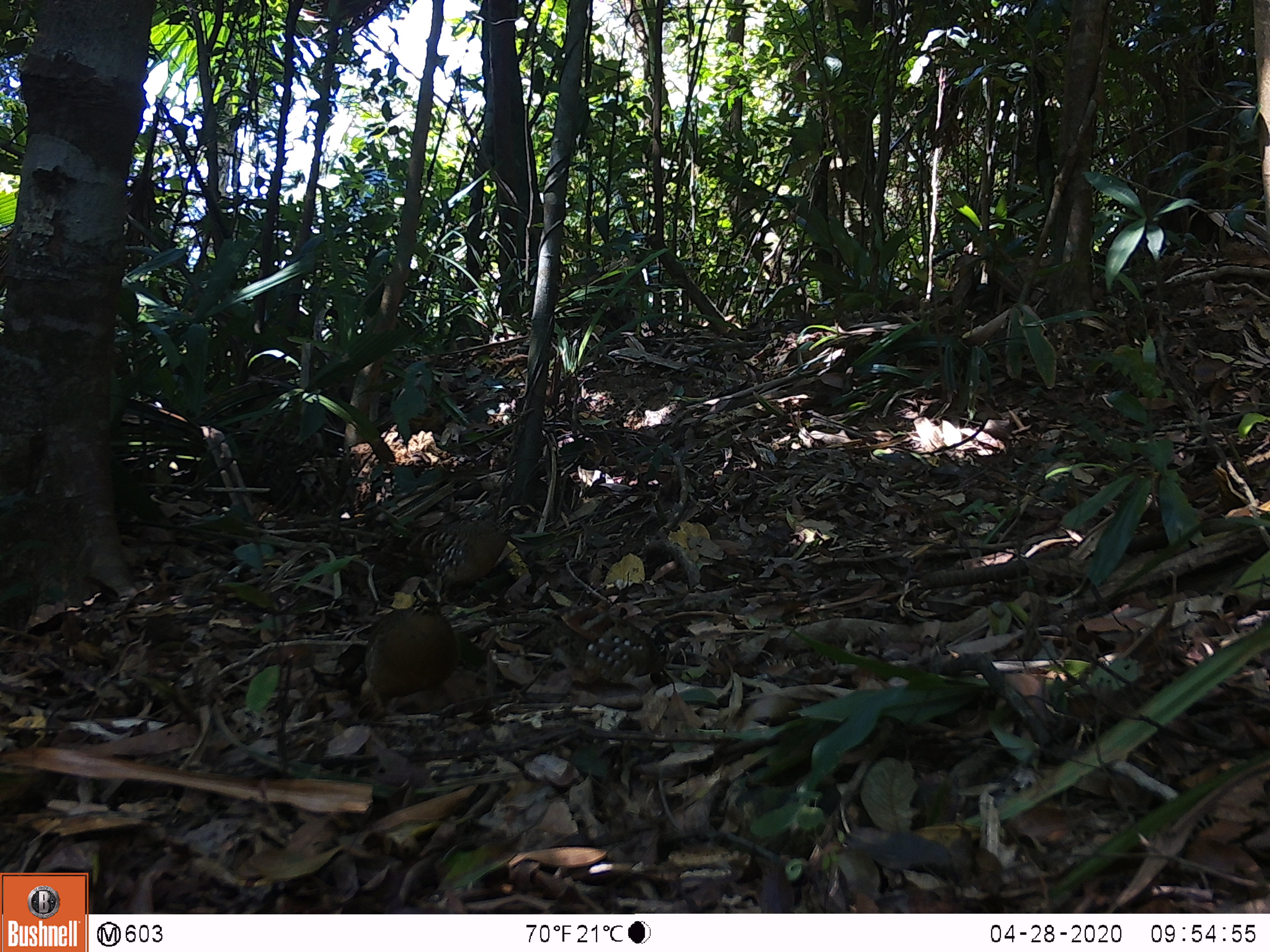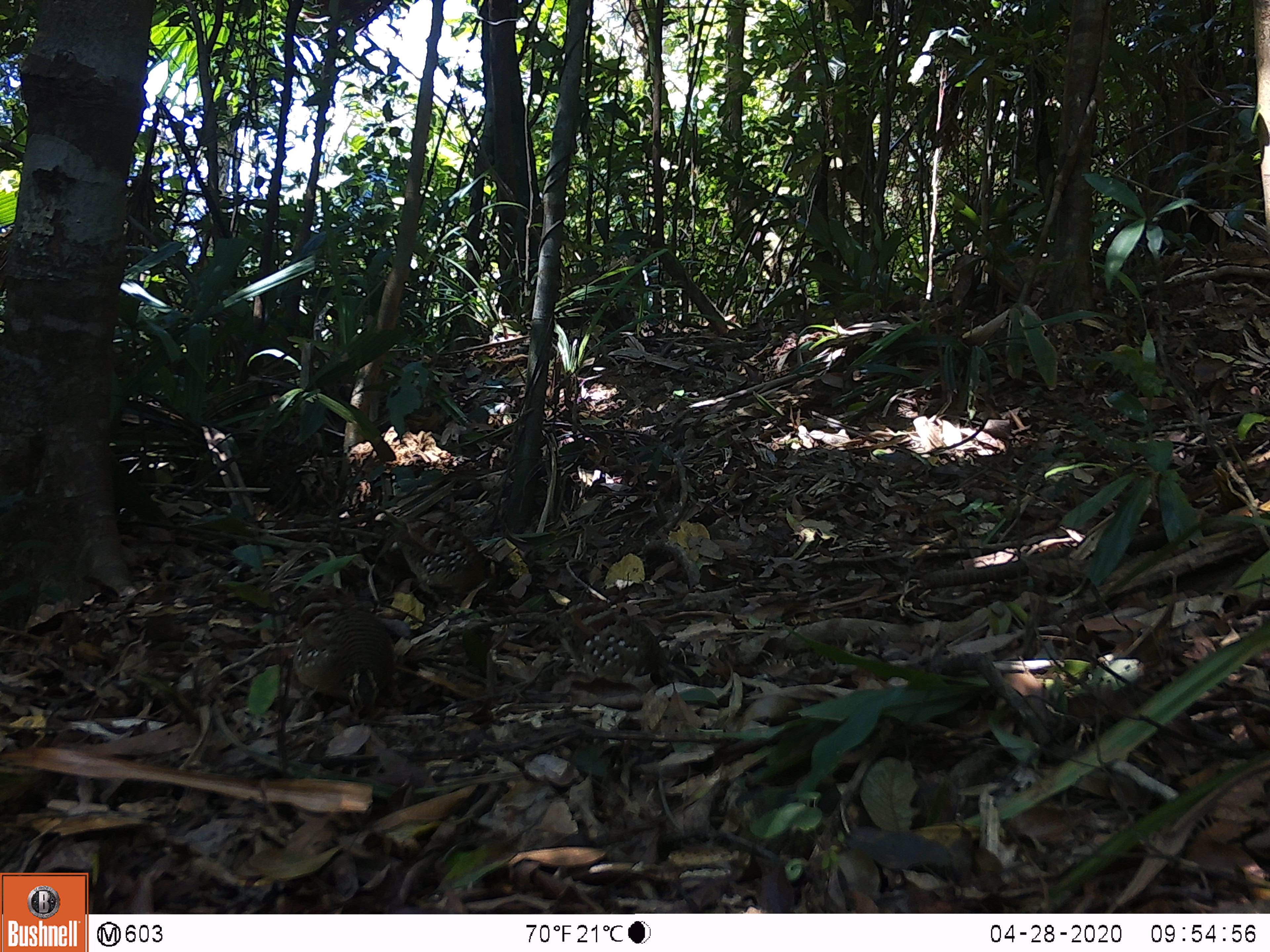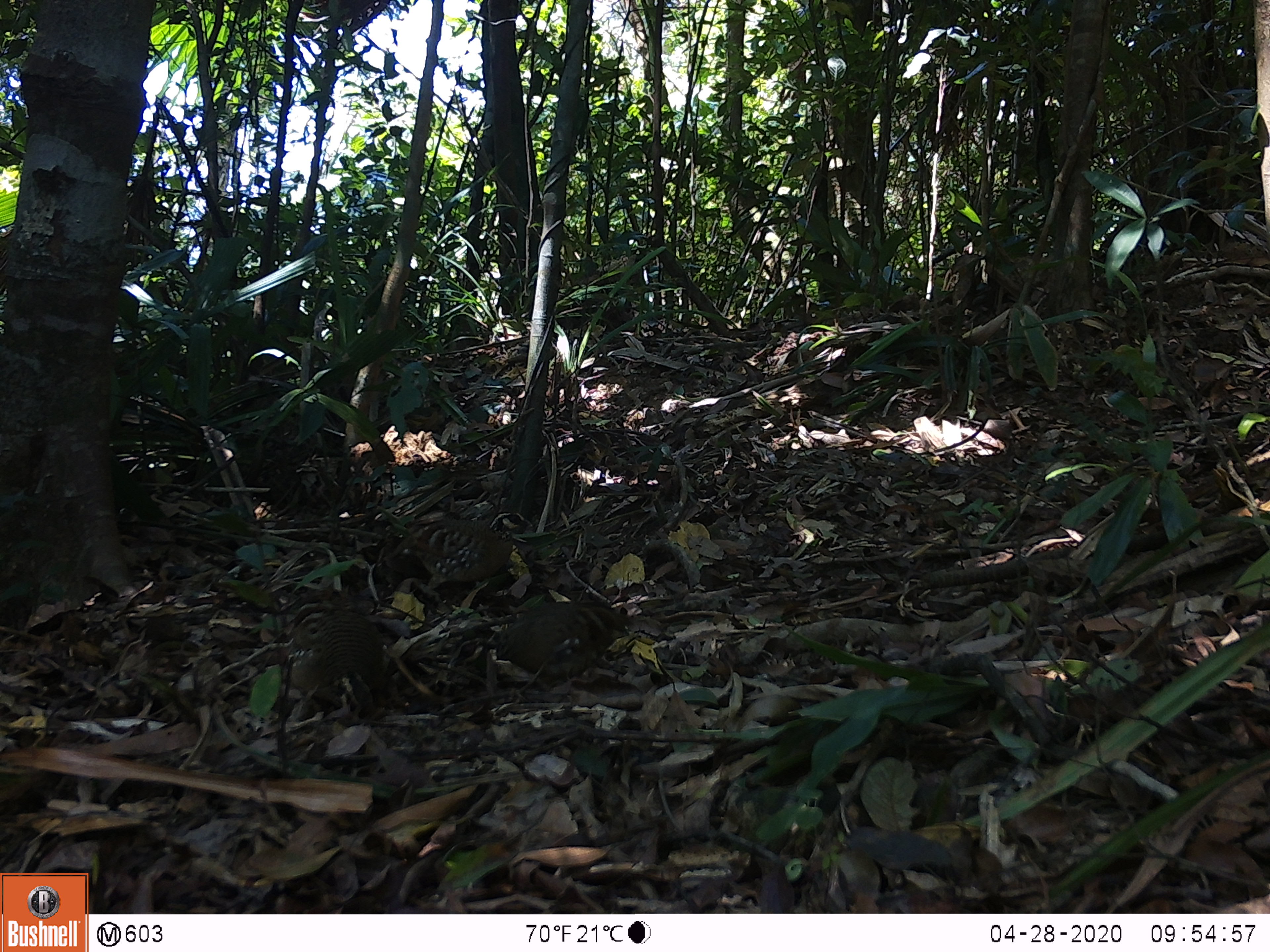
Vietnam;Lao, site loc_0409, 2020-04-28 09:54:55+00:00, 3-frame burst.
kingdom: Animalia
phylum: Chordata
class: Aves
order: Galliformes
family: Phasianidae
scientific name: Phasianidae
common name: partridge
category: unidentified partridge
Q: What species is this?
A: Unidentified partridge (partridge) (Phasianidae).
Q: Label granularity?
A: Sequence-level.